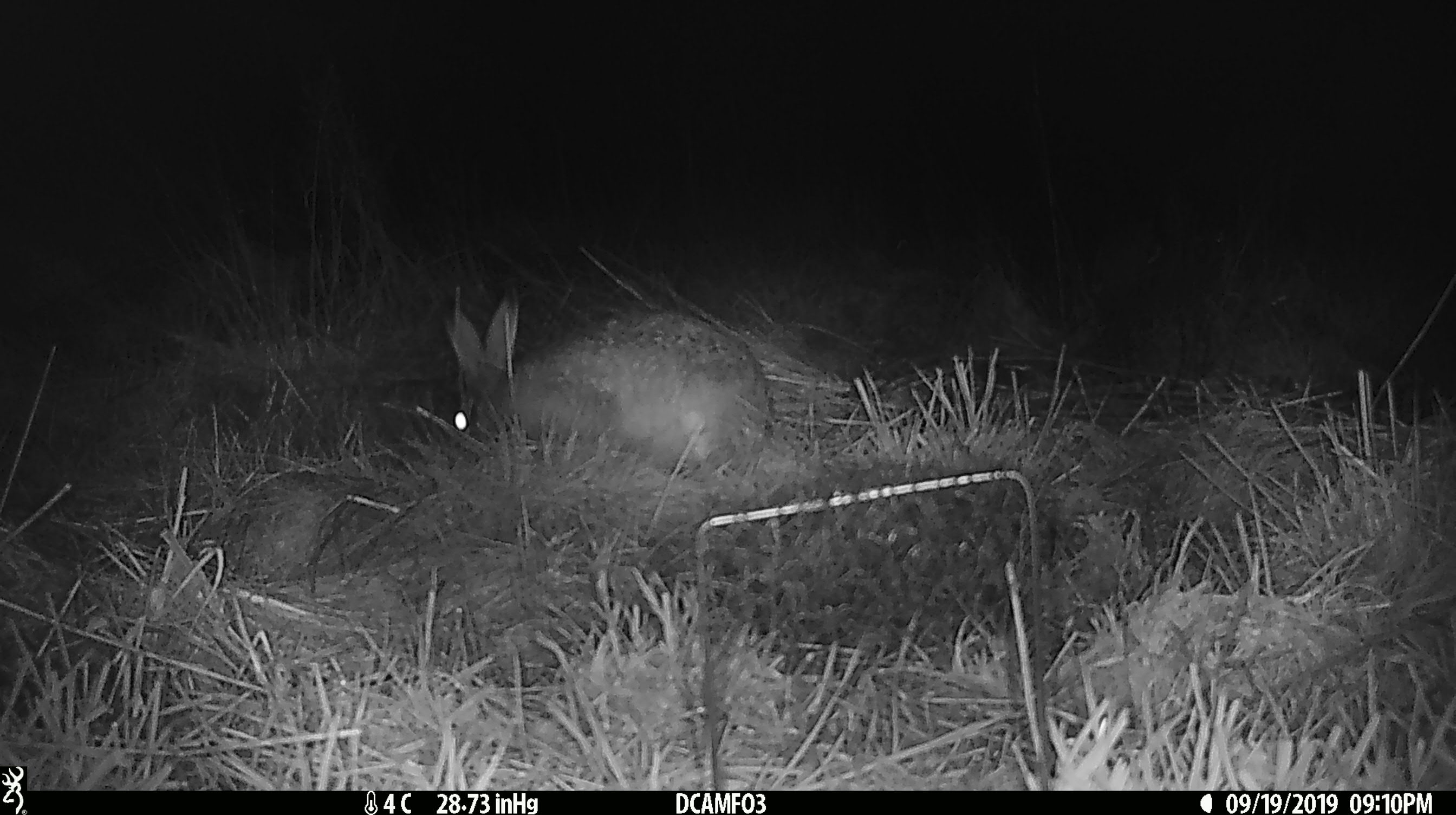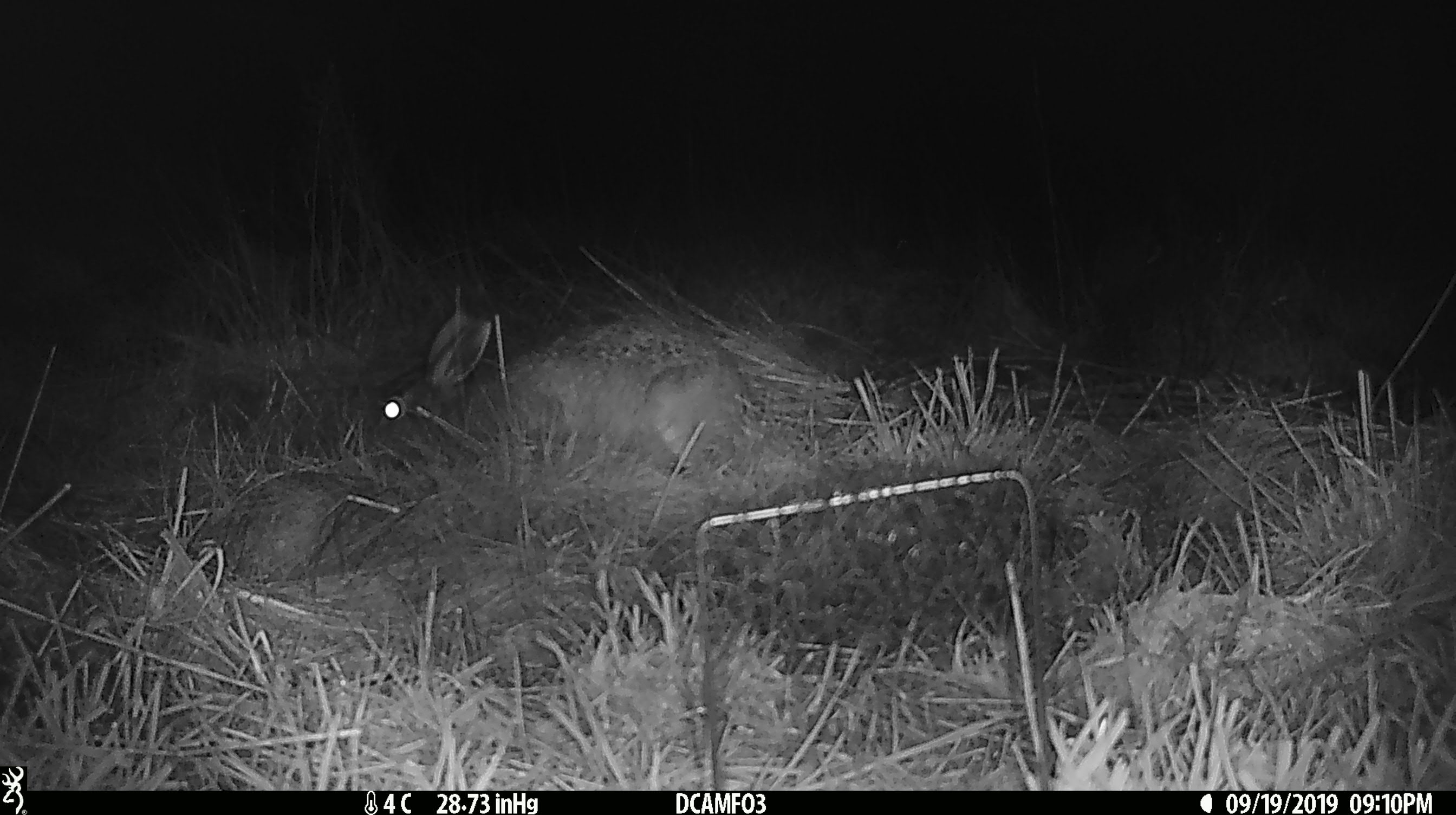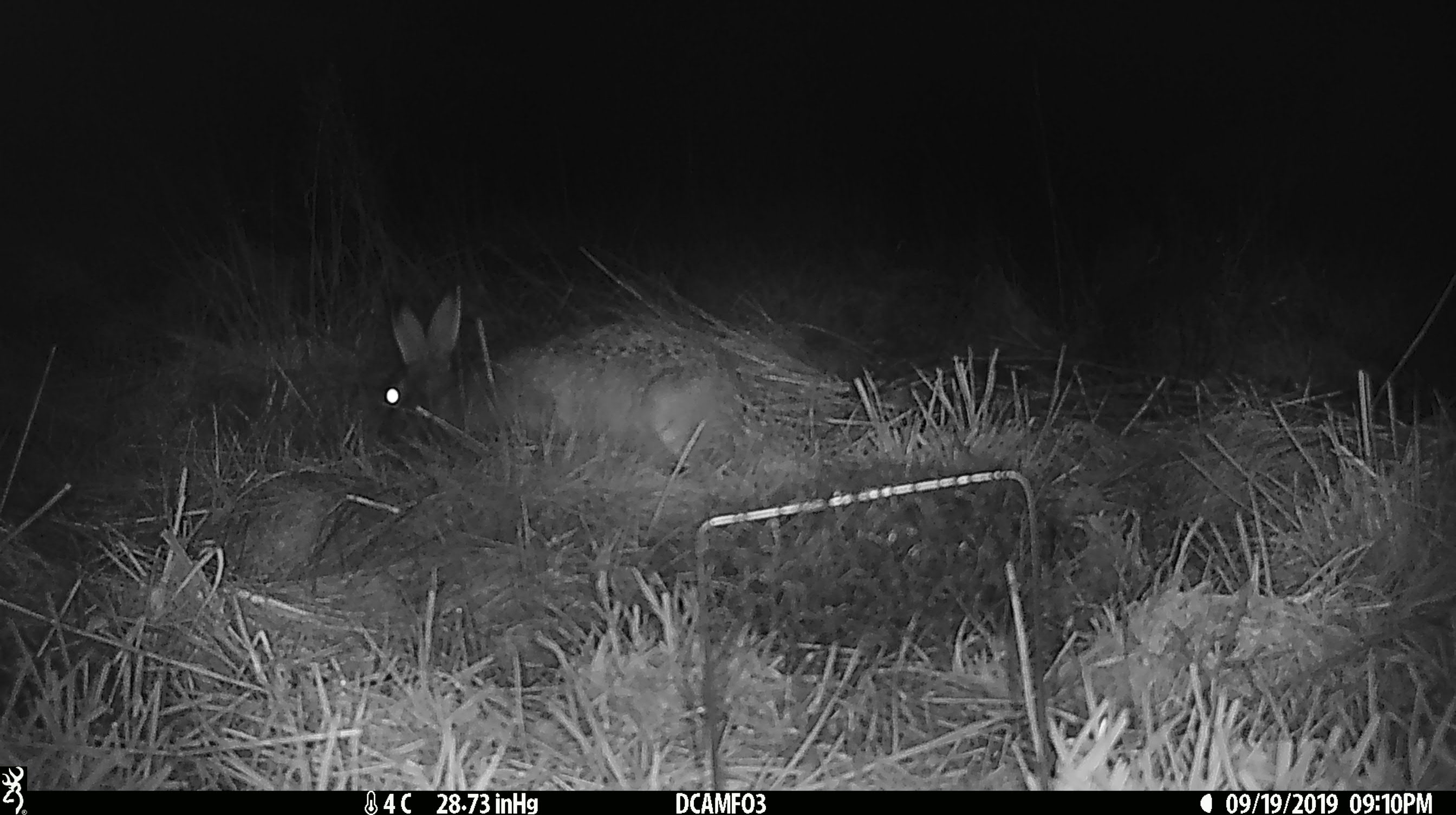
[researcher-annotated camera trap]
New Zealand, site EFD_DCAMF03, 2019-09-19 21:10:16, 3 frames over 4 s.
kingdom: Animalia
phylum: Chordata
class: Mammalia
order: Lagomorpha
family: Leporidae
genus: Lepus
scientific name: Lepus europaeus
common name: brown hare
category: hare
Hare (brown hare) (Lepus europaeus).